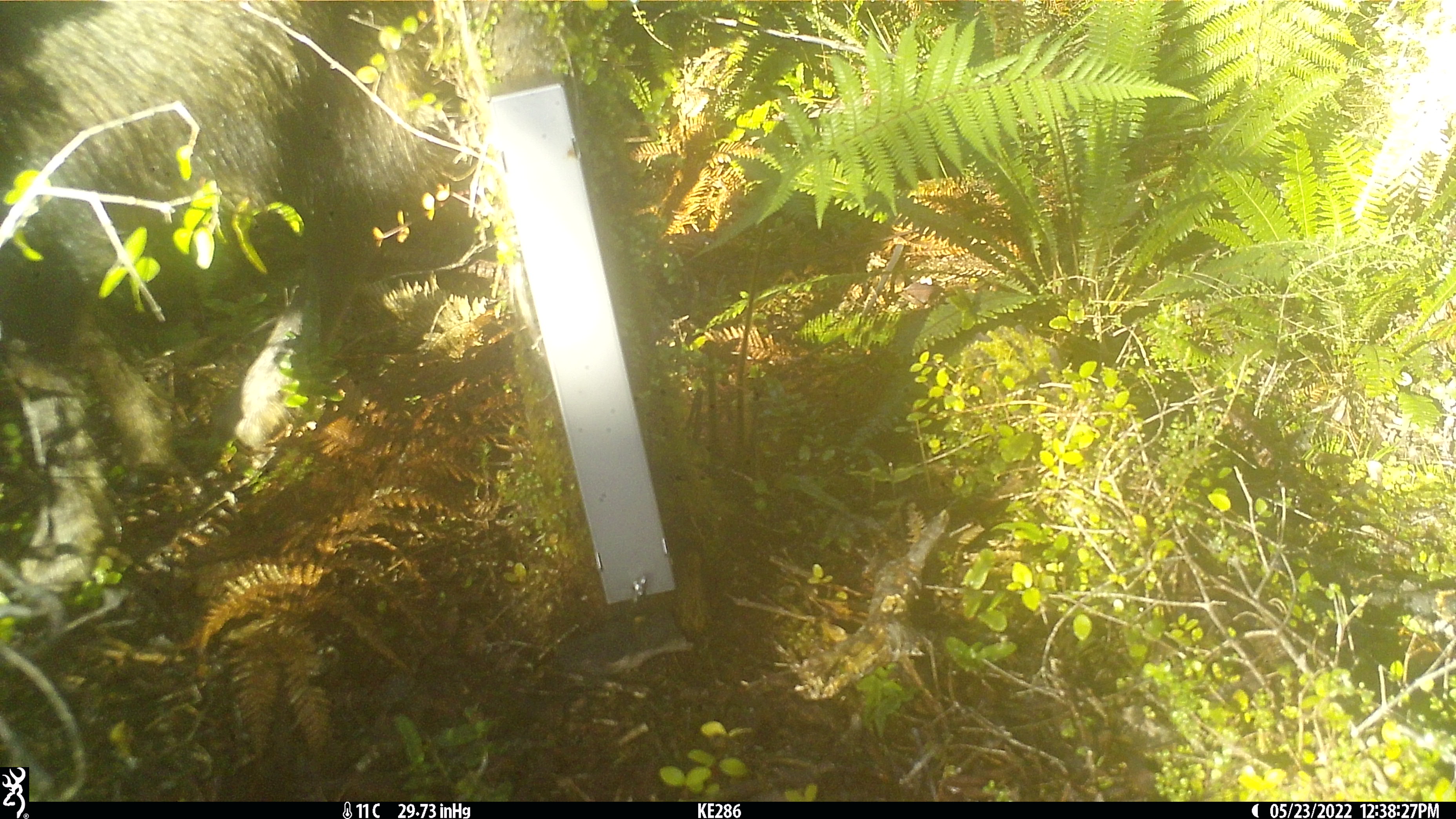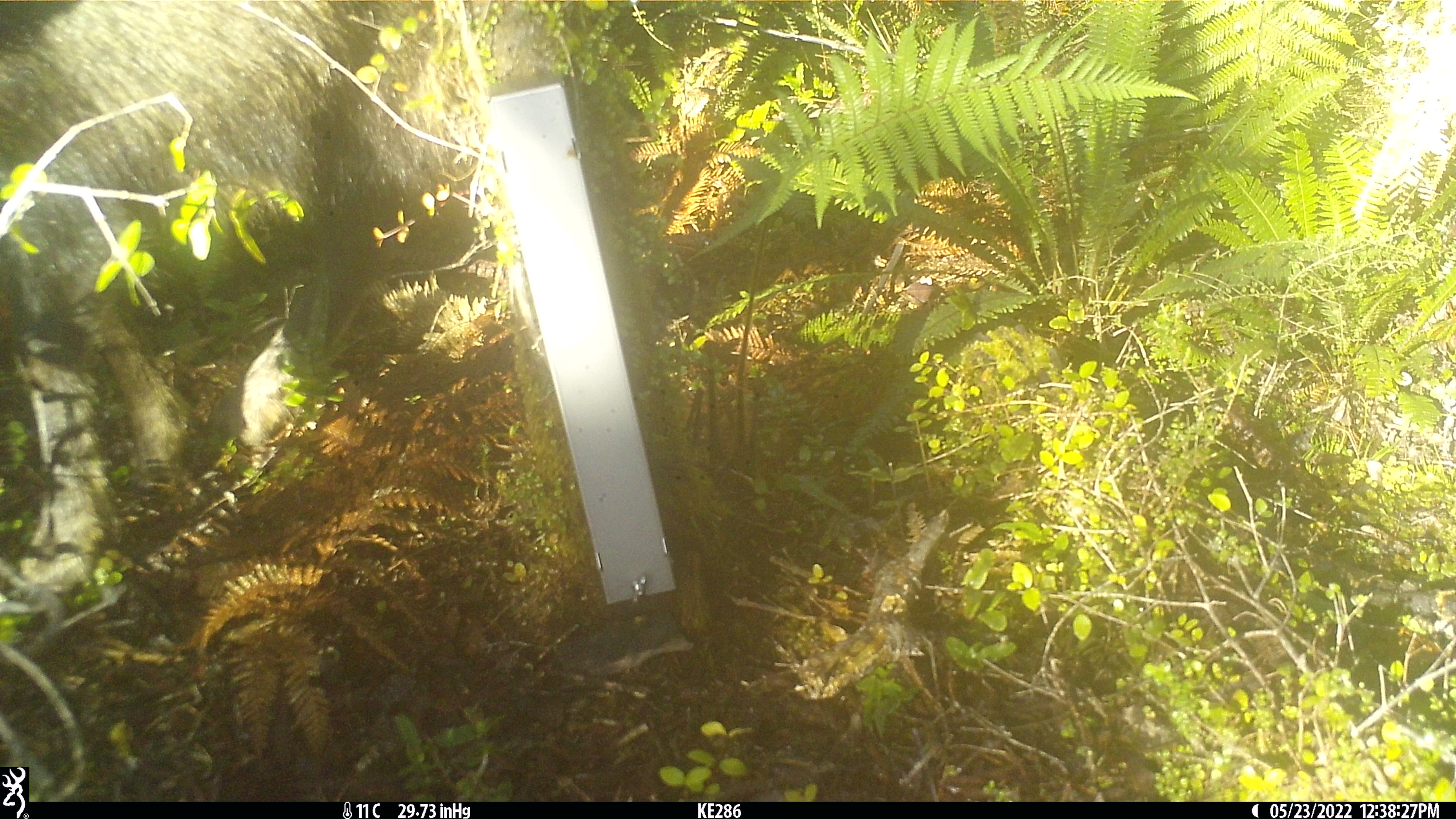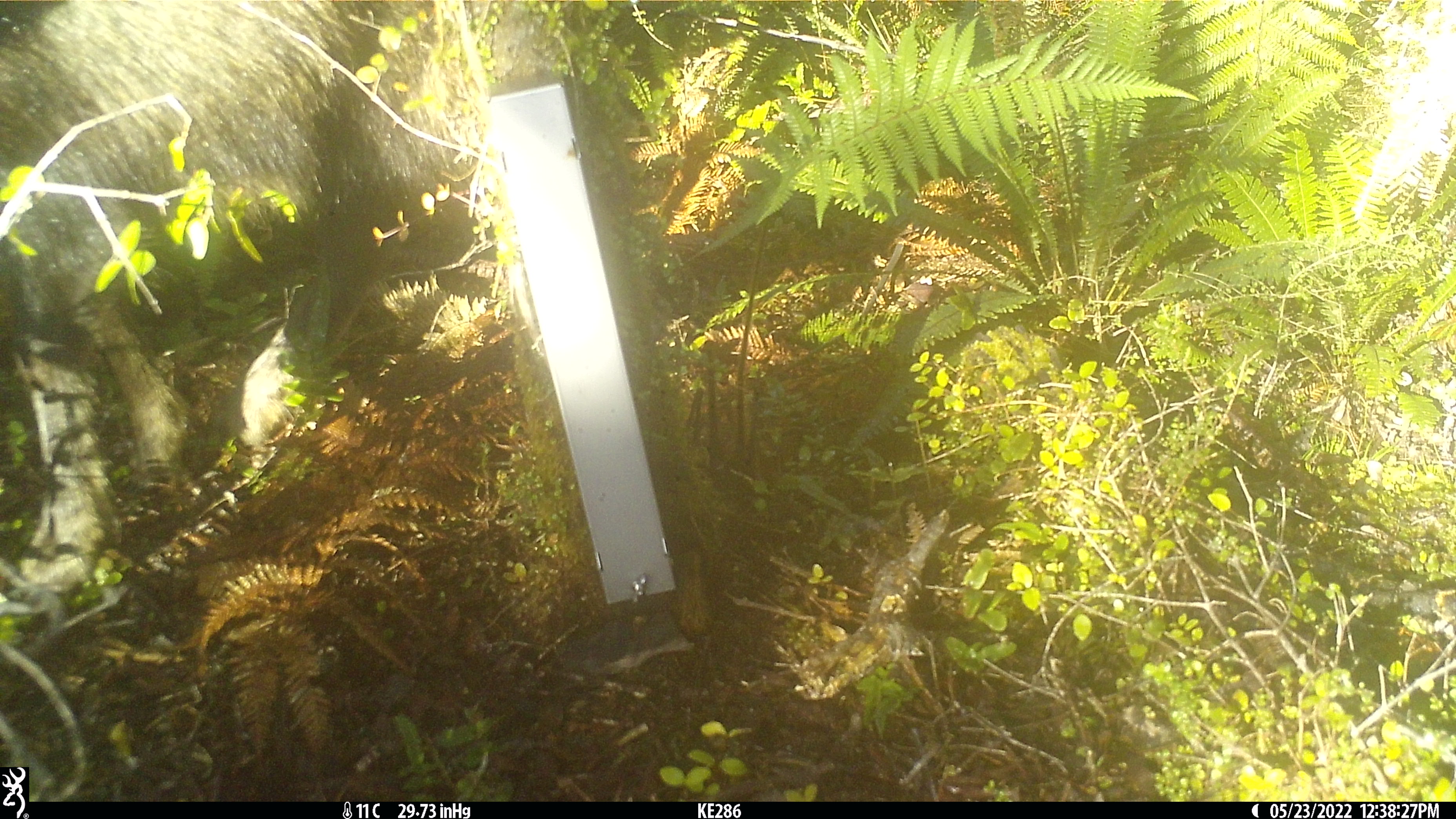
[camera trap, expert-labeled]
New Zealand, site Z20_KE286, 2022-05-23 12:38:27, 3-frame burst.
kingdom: Animalia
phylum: Chordata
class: Mammalia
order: Artiodactyla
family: Bovidae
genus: Rupicapra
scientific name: Rupicapra rupicapra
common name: alpine chamois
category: chamois